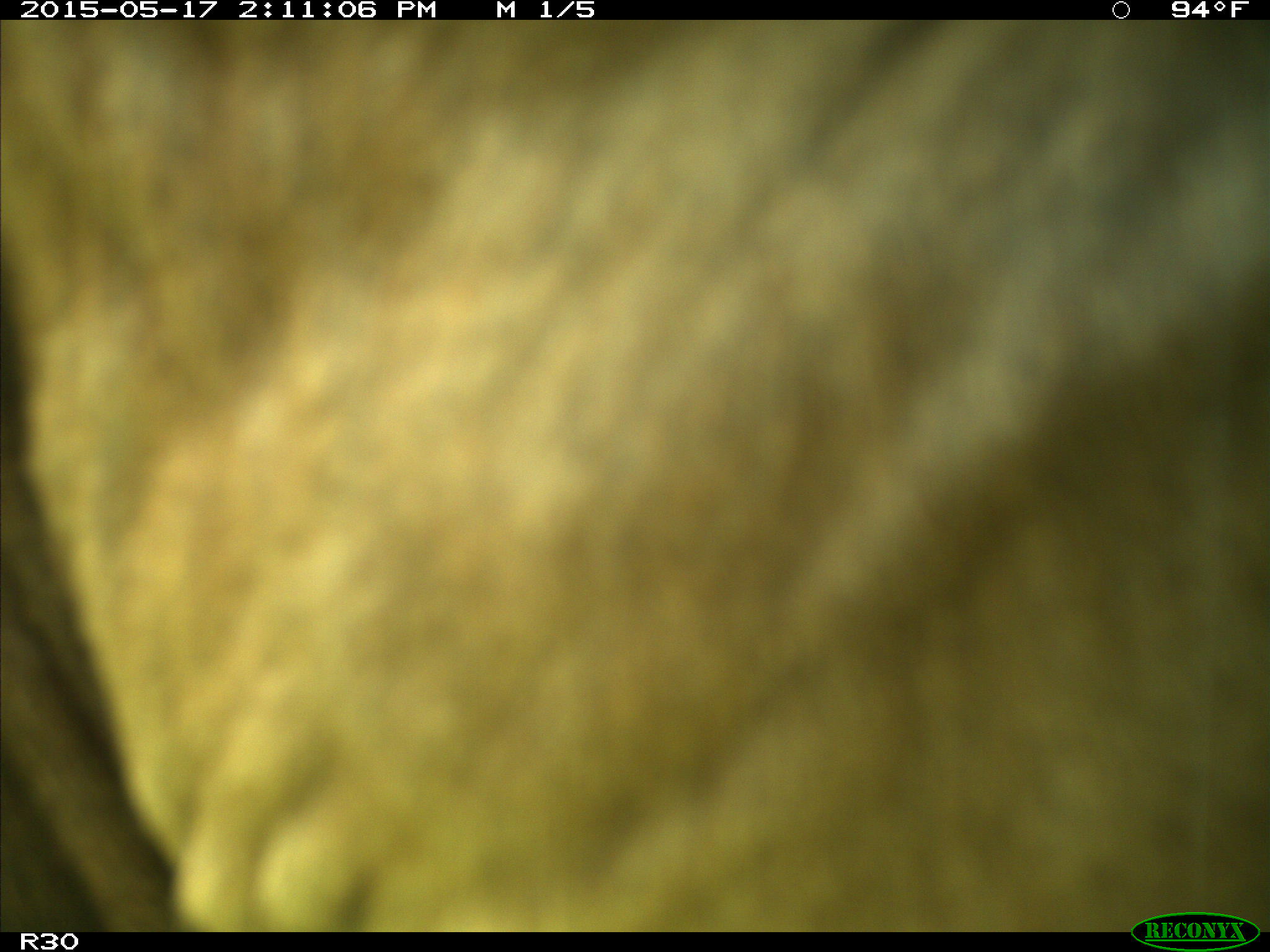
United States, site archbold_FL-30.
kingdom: Animalia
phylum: Chordata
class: Mammalia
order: Artiodactyla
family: Bovidae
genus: Bos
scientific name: Bos taurus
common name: domestic cow